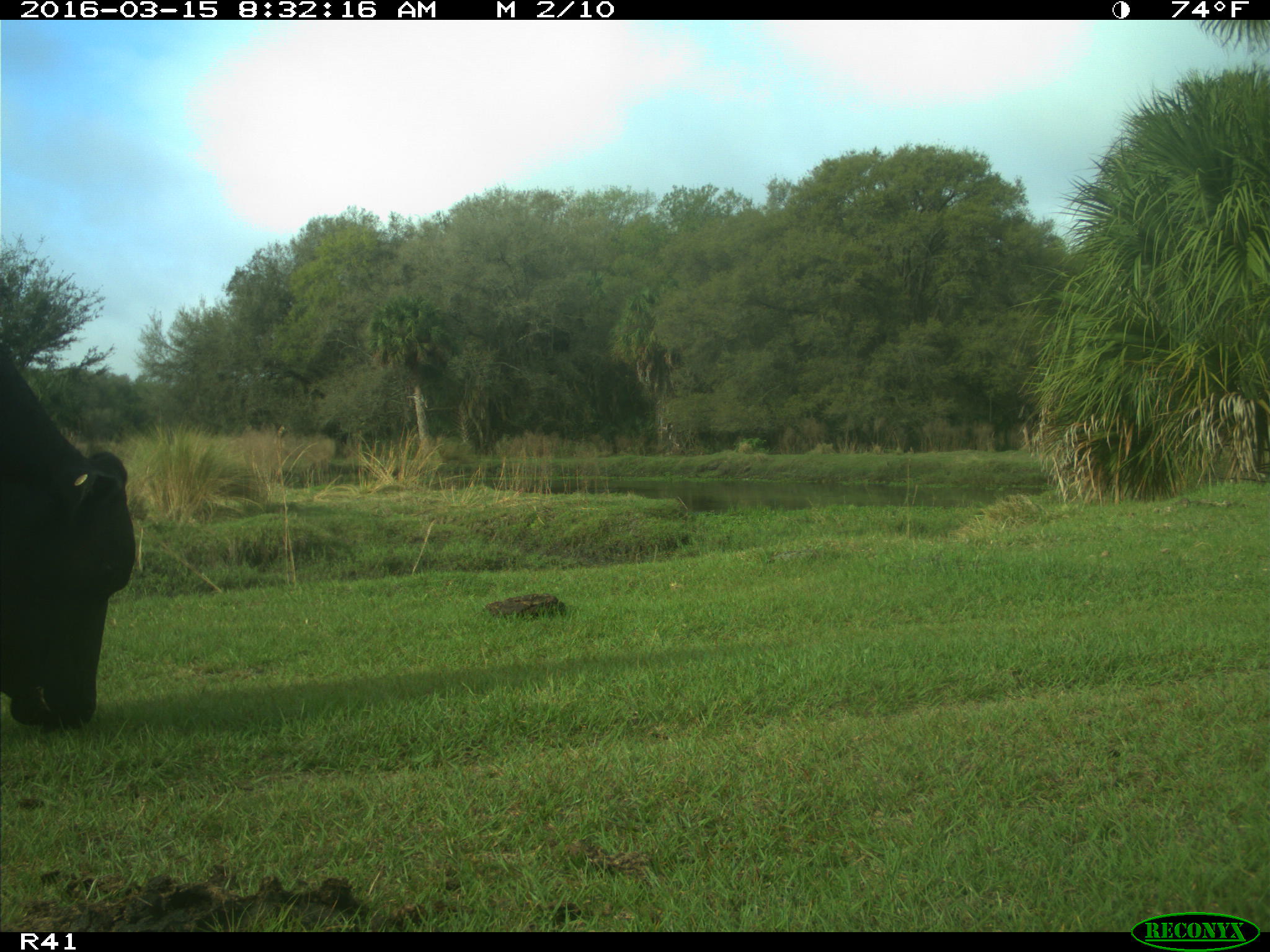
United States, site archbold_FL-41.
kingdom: Animalia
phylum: Chordata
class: Mammalia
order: Artiodactyla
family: Bovidae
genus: Bos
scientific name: Bos taurus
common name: domestic cow